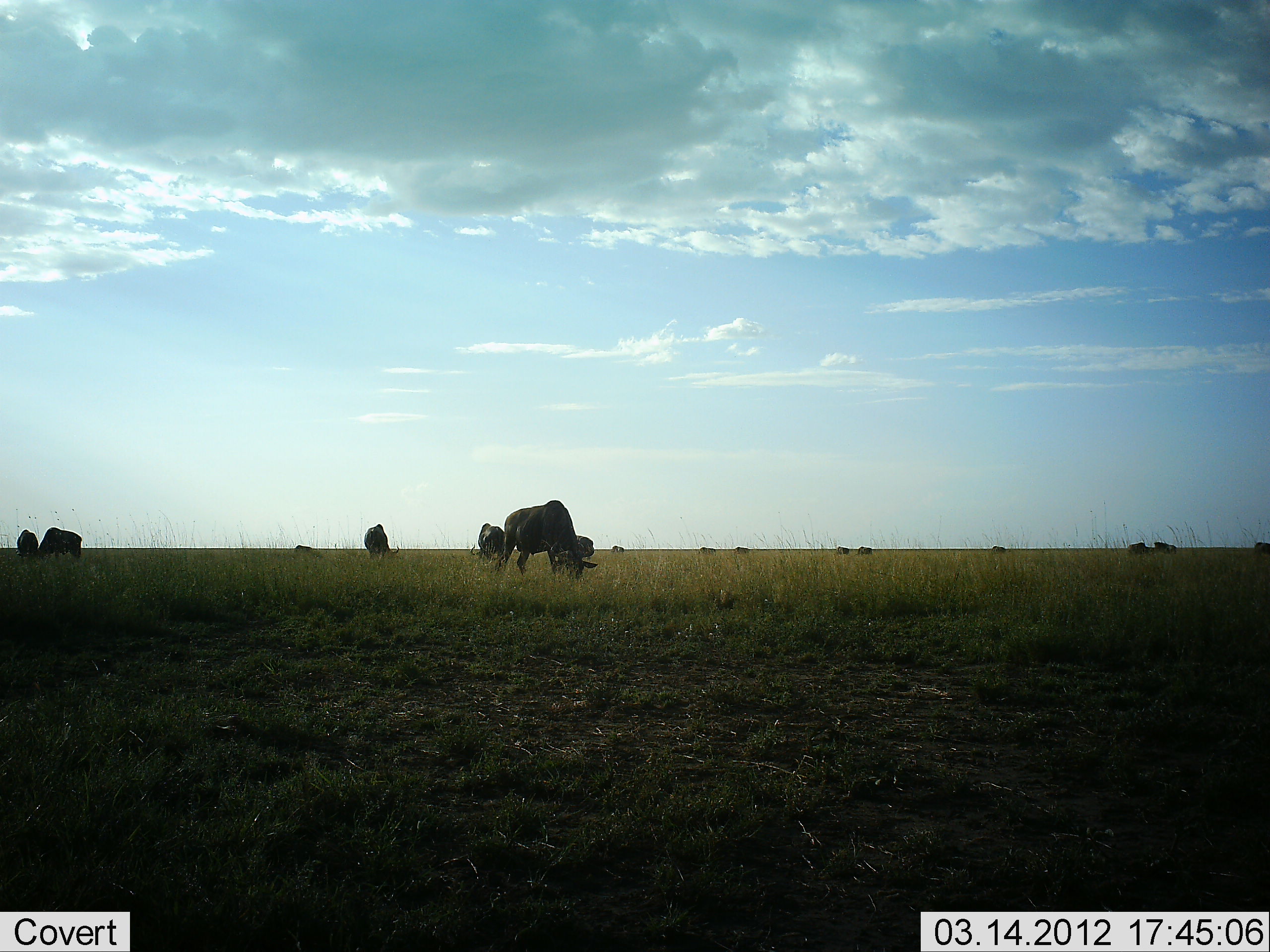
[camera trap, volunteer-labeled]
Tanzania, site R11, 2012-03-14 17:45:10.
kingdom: Animalia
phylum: Chordata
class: Mammalia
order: Artiodactyla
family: Bovidae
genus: Connochaetes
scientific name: Connochaetes taurinus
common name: blue wildebeest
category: wildebeest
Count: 11-50.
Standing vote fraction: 40%.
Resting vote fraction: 7%.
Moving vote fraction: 3%.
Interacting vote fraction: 3%.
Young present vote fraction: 0%.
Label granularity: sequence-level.